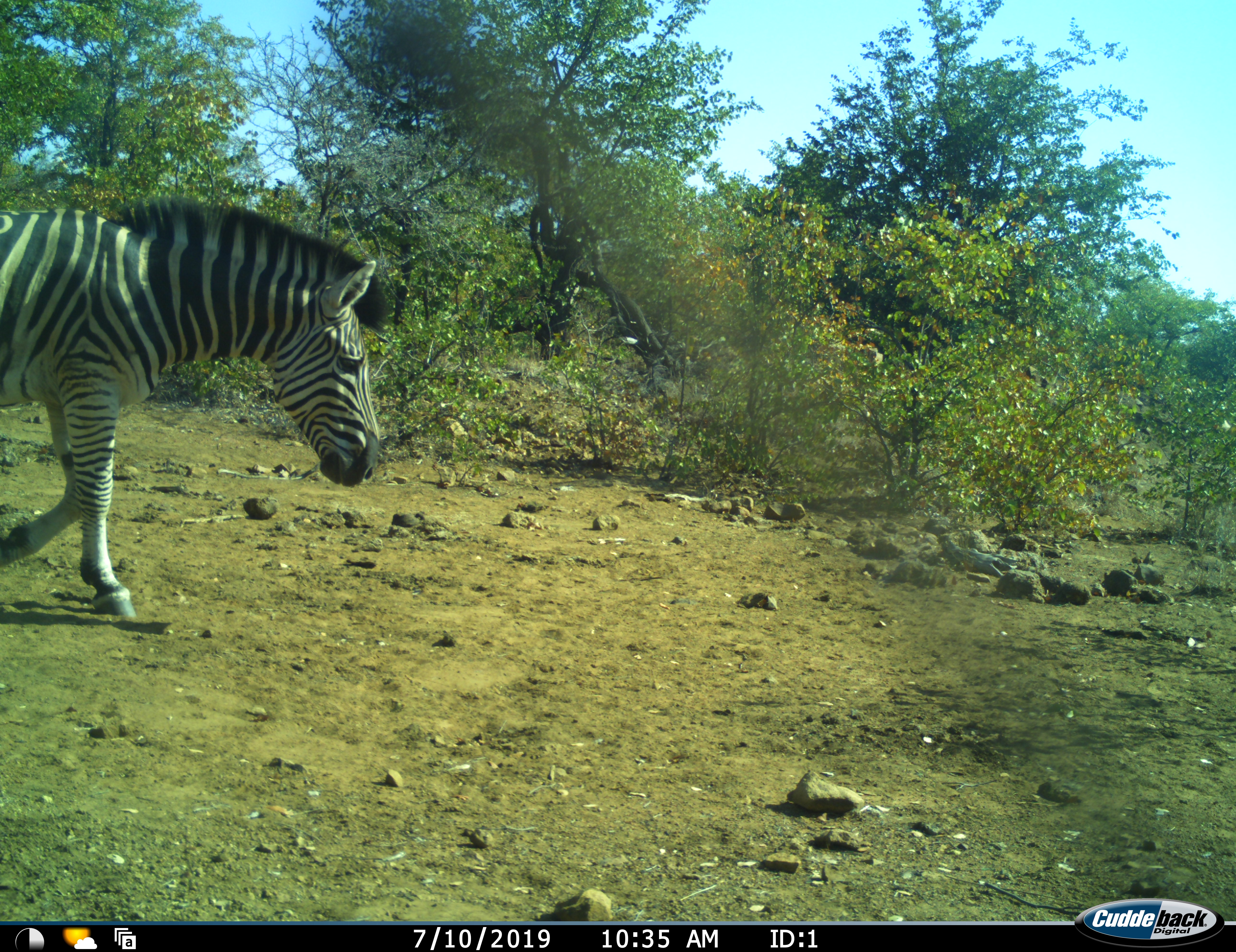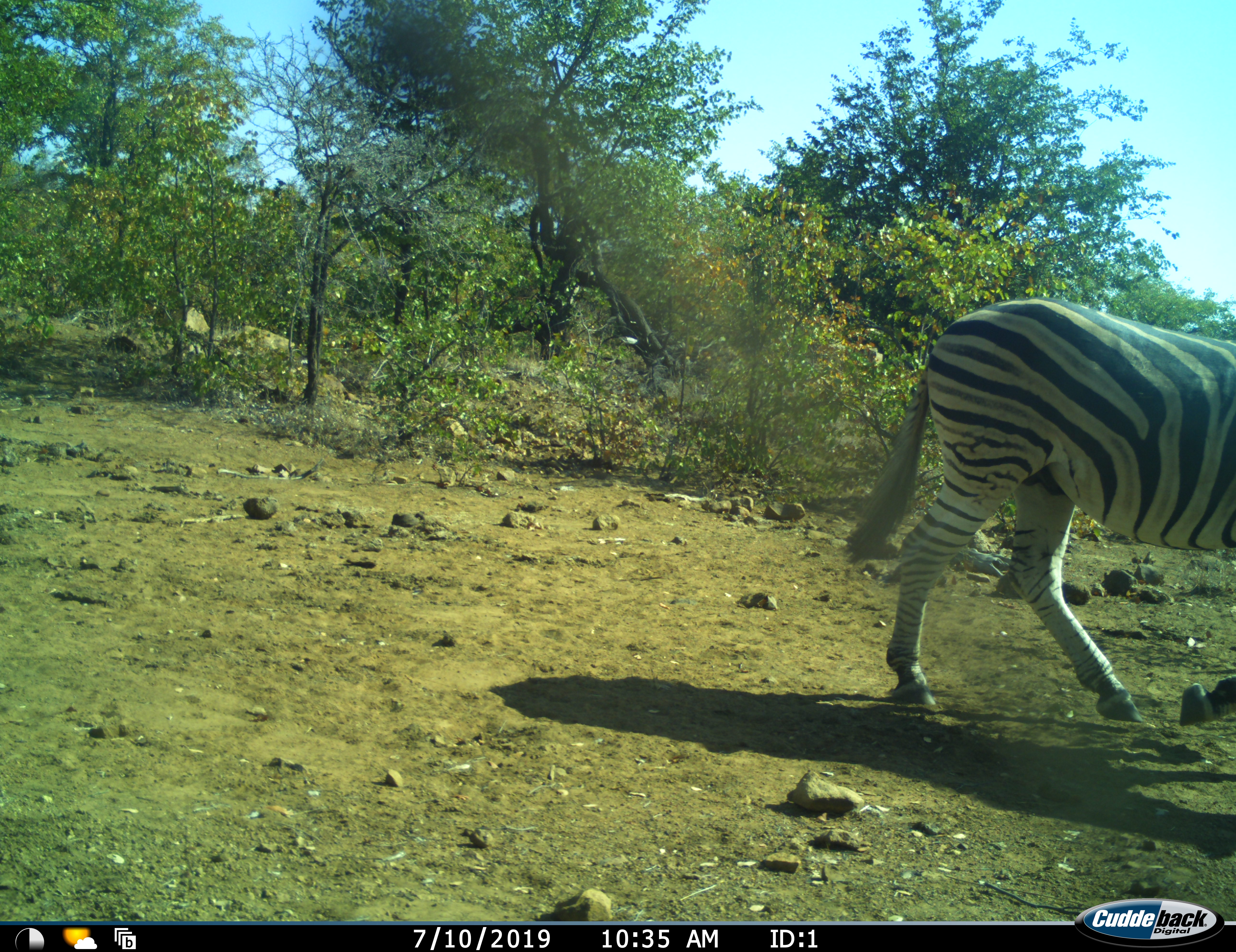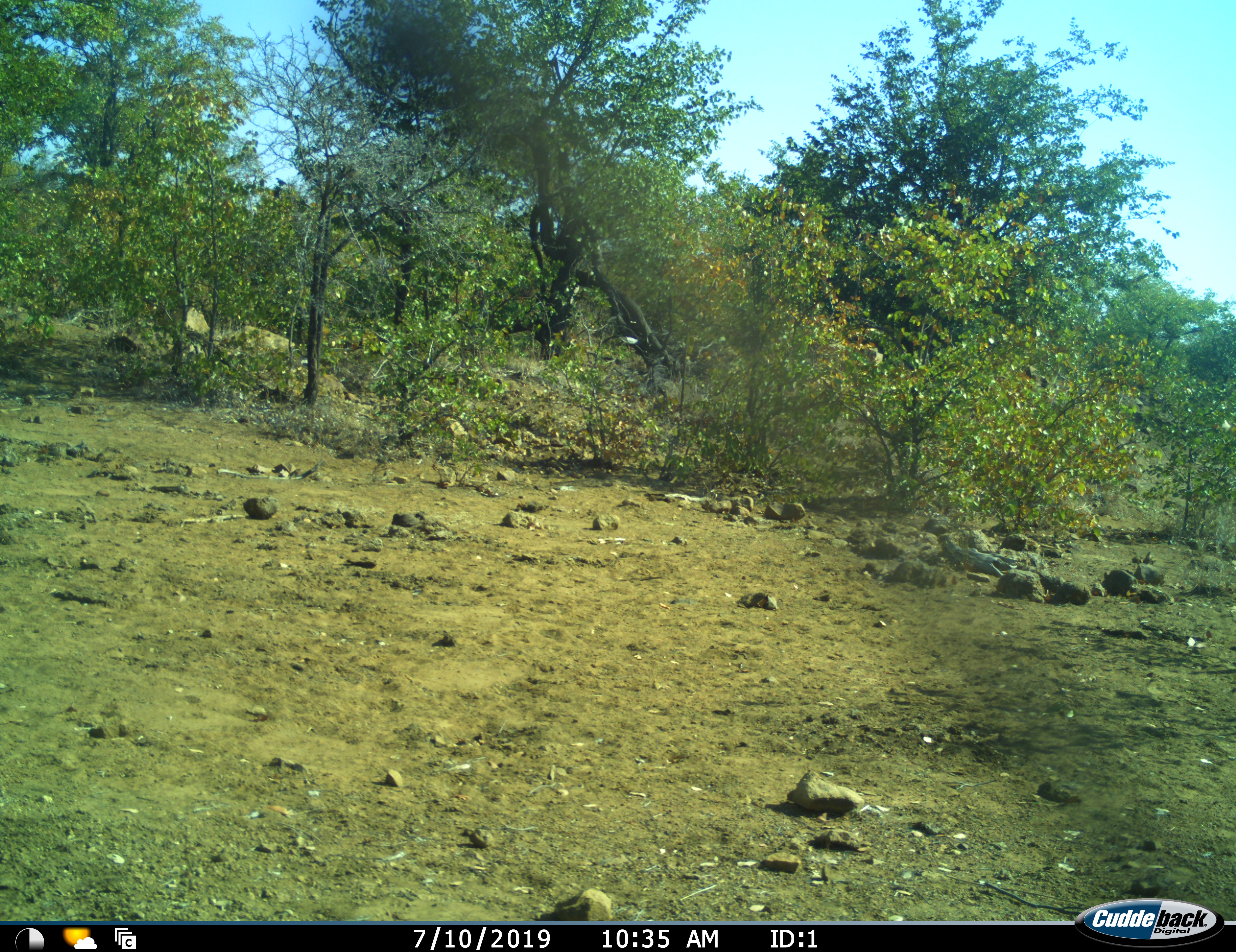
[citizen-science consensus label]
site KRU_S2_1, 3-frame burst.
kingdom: Animalia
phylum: Chordata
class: Mammalia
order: Perissodactyla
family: Equidae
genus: Equus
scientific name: Equus quagga burchellii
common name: burchell's zebra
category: zebraburchells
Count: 1.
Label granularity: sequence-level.